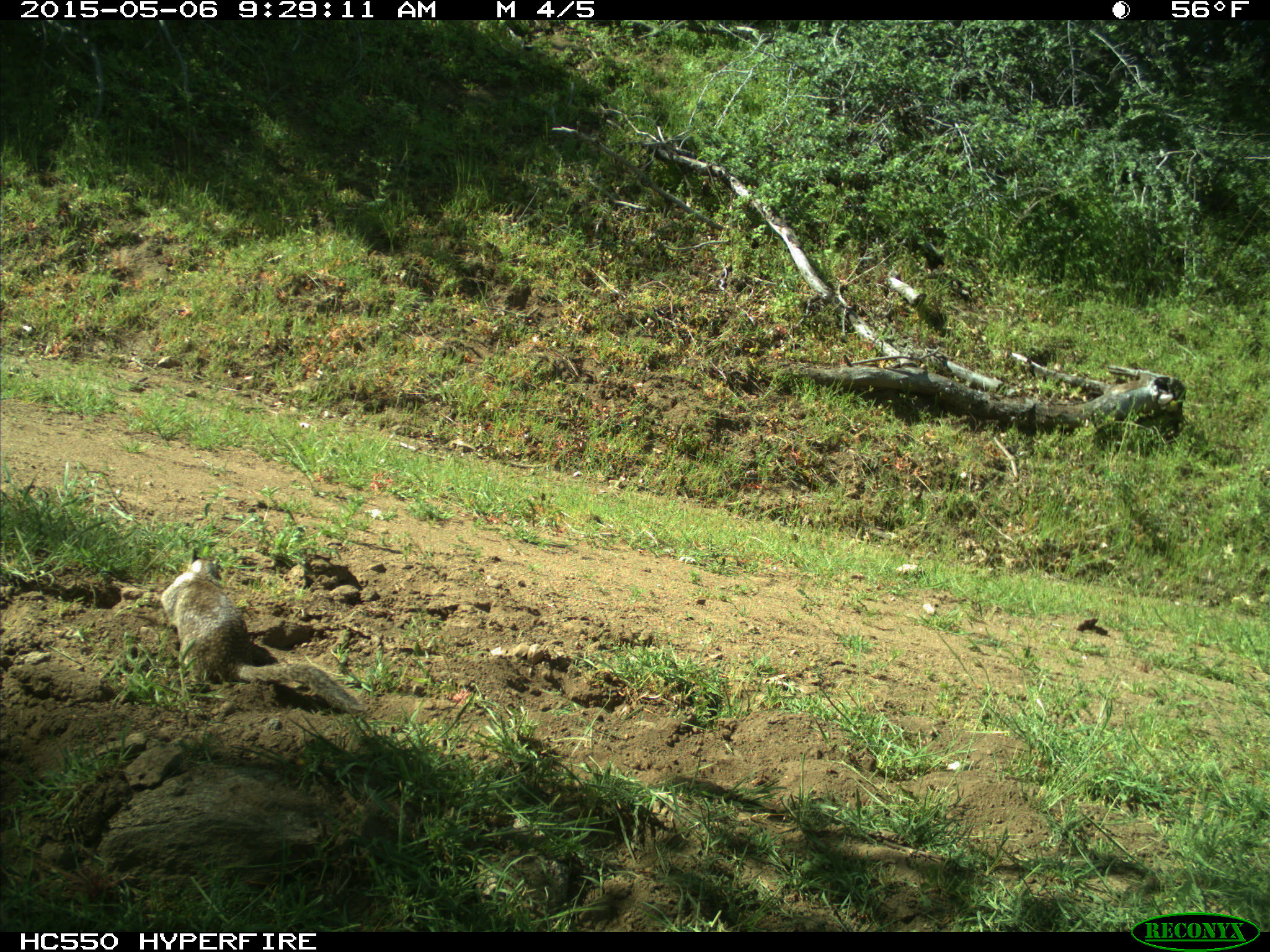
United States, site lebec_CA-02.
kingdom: Animalia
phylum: Chordata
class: Mammalia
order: Rodentia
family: Sciuridae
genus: Otospermophilus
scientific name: Otospermophilus beecheyi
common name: california ground squirrel